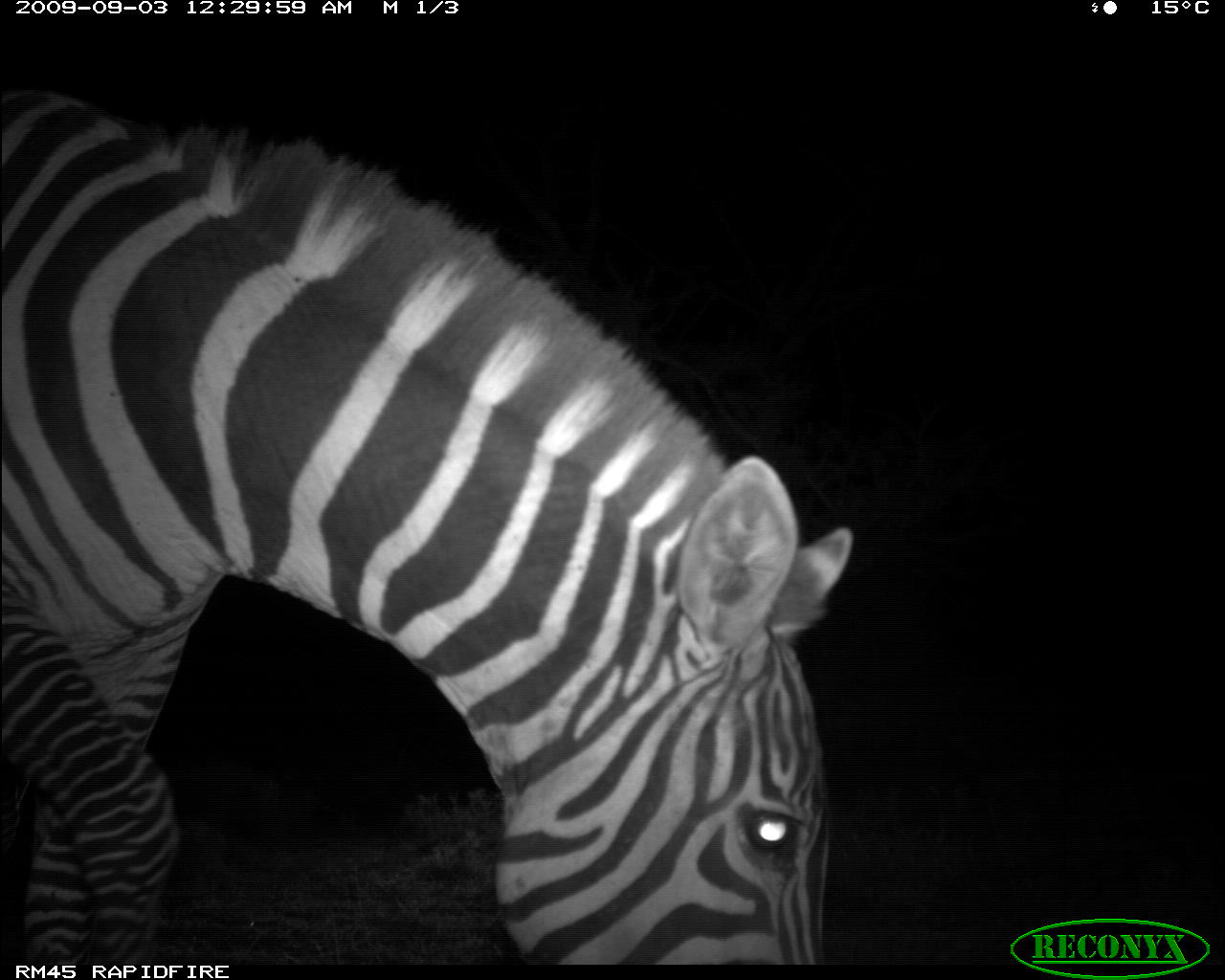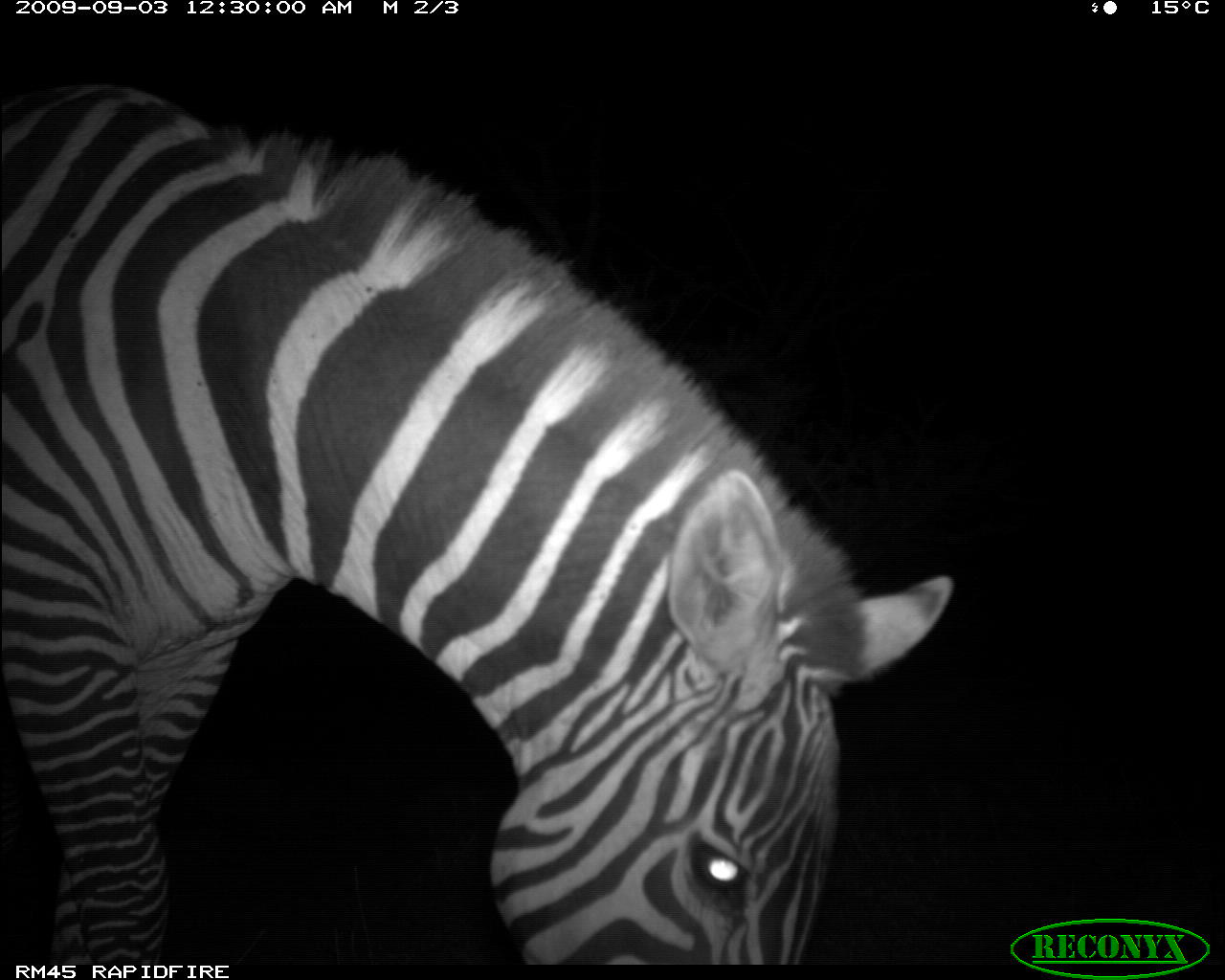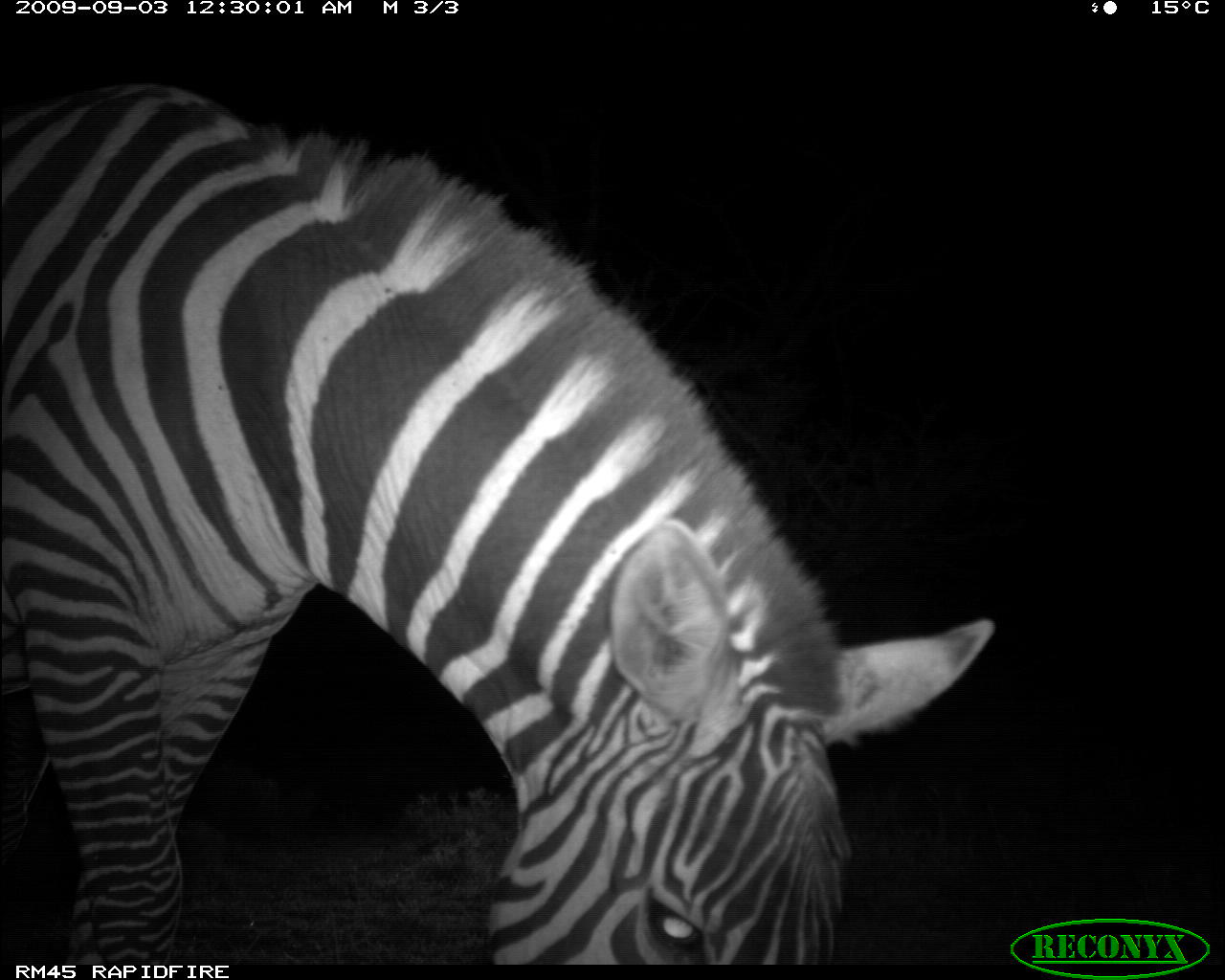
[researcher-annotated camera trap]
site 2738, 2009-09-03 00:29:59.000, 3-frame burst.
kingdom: Animalia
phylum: Chordata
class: Mammalia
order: Perissodactyla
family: Equidae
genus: Equus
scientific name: Equus quagga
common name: plains zebra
Equus quagga (plains zebra), count 1.